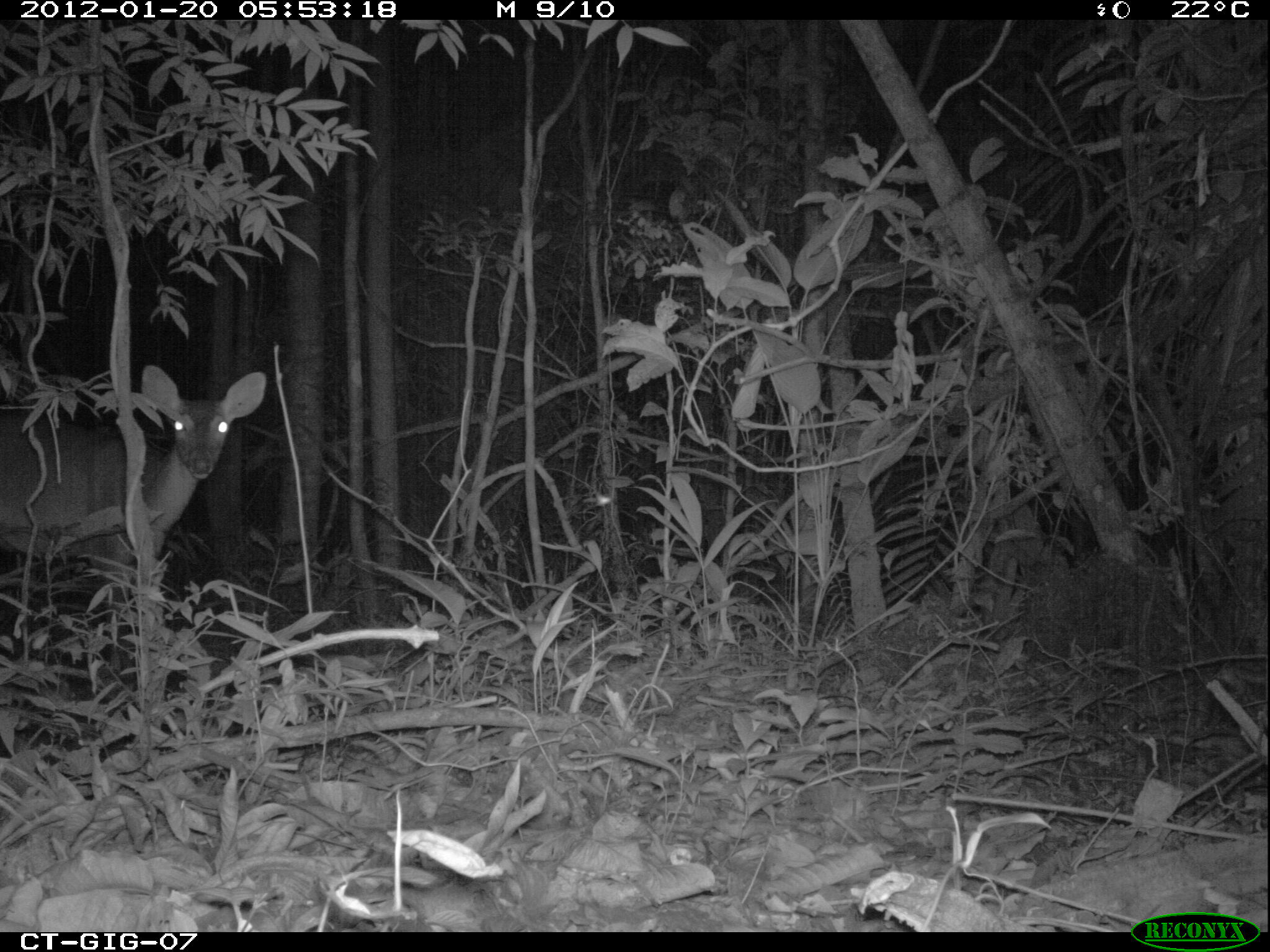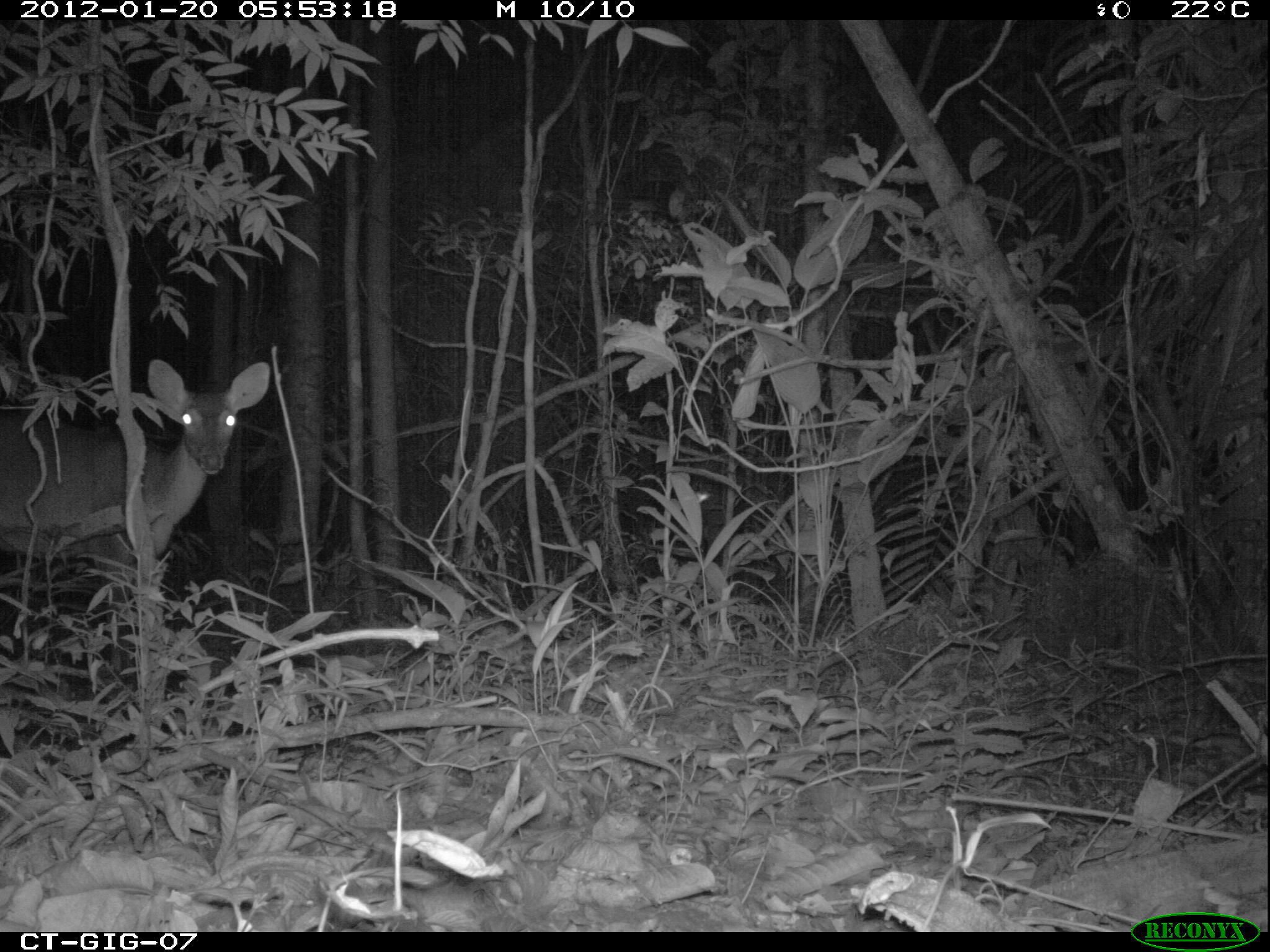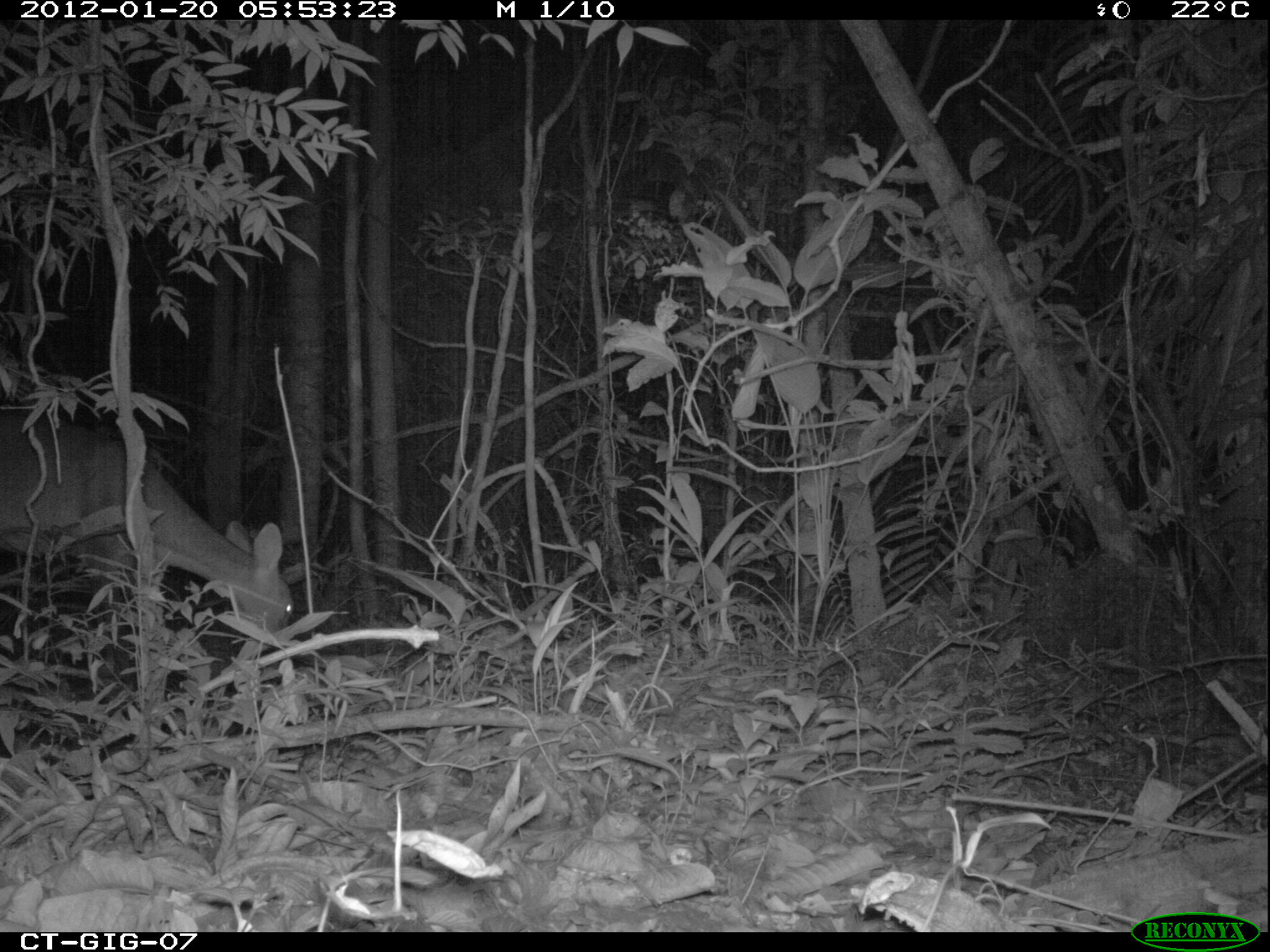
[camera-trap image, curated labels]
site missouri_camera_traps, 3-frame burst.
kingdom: Animalia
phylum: Chordata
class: Mammalia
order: Artiodactyla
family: Cervidae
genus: Odocoileus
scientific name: Odocoileus virginianus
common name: white-tailed deer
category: white tailed deer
White tailed deer (white-tailed deer) (Odocoileus virginianus). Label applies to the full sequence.